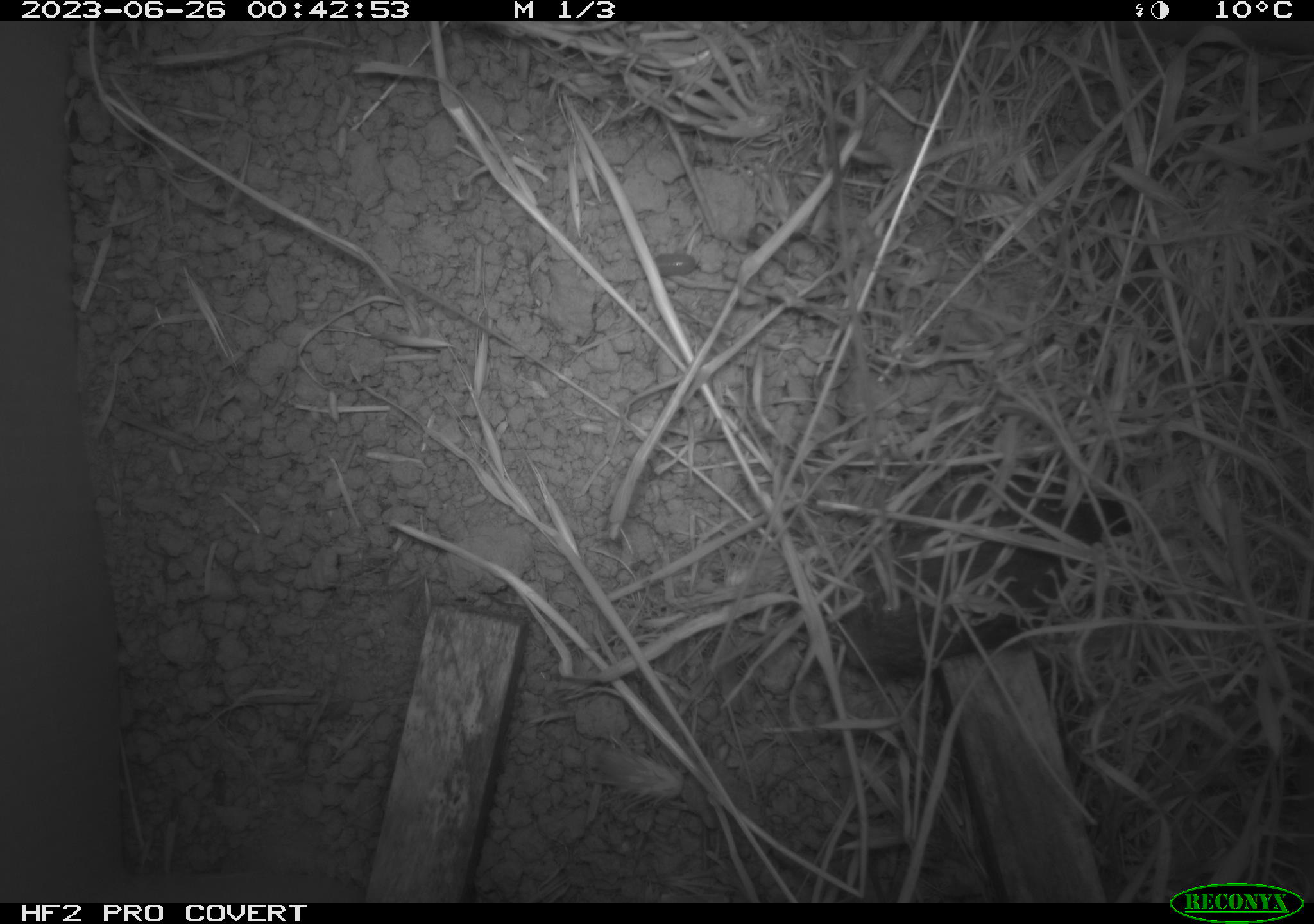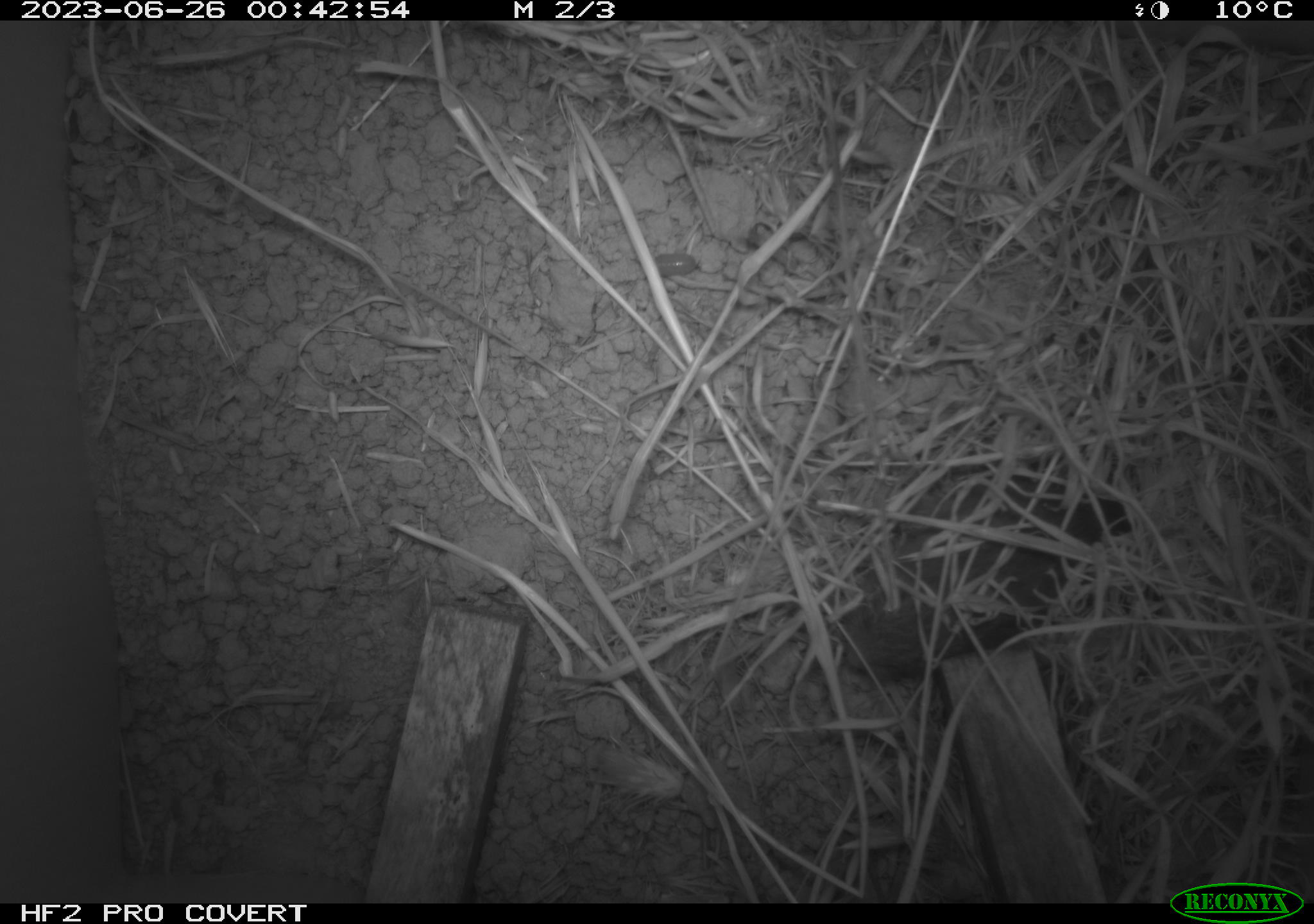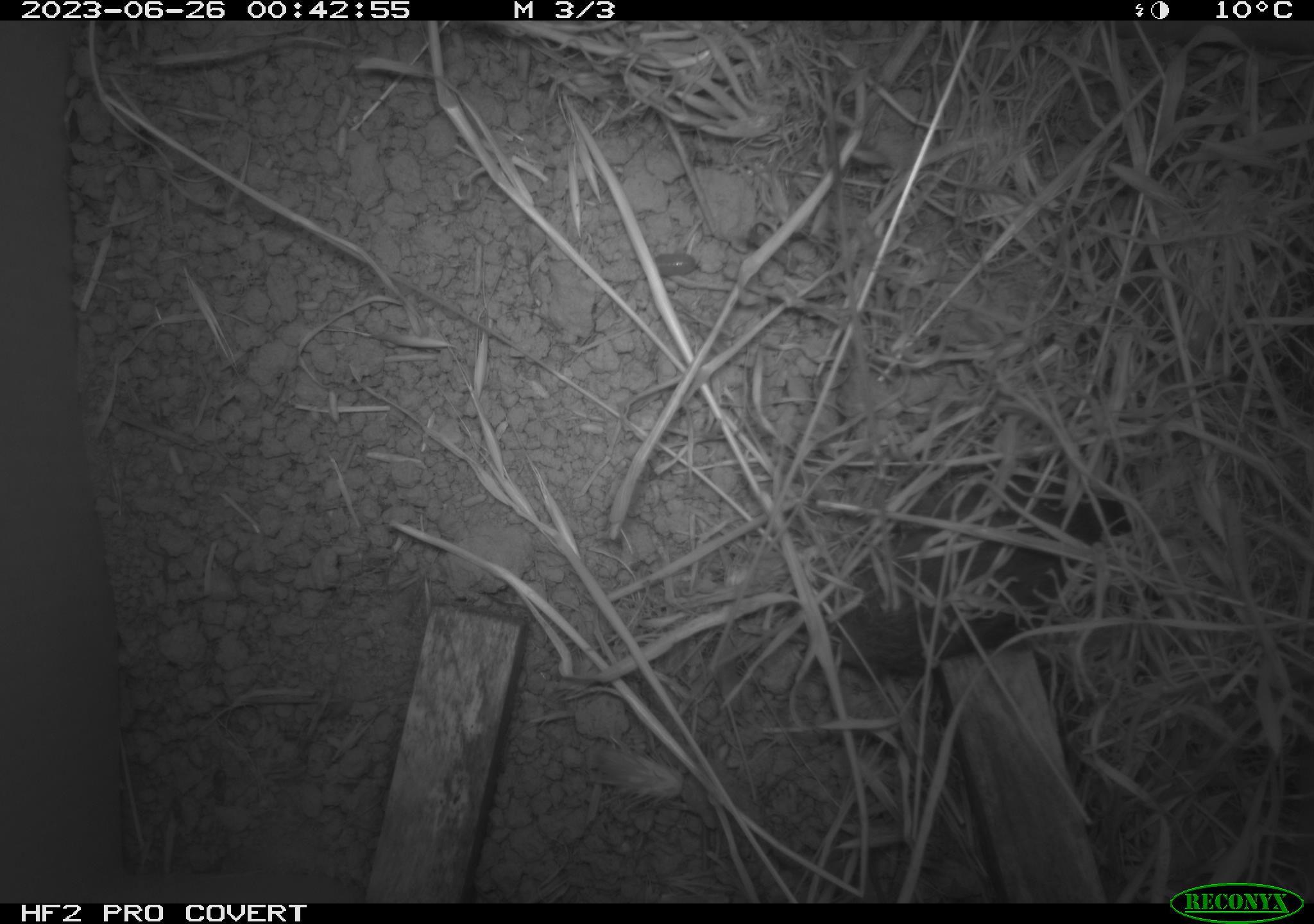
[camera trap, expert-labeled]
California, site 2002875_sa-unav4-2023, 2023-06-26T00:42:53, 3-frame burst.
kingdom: Animalia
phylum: Chordata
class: Mammalia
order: Rodentia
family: Cricetidae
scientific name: Arvicolinae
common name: voles, lemmings, and muskrats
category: arvicolinae subfamily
Arvicolinae subfamily (voles, lemmings, and muskrats) (Arvicolinae).